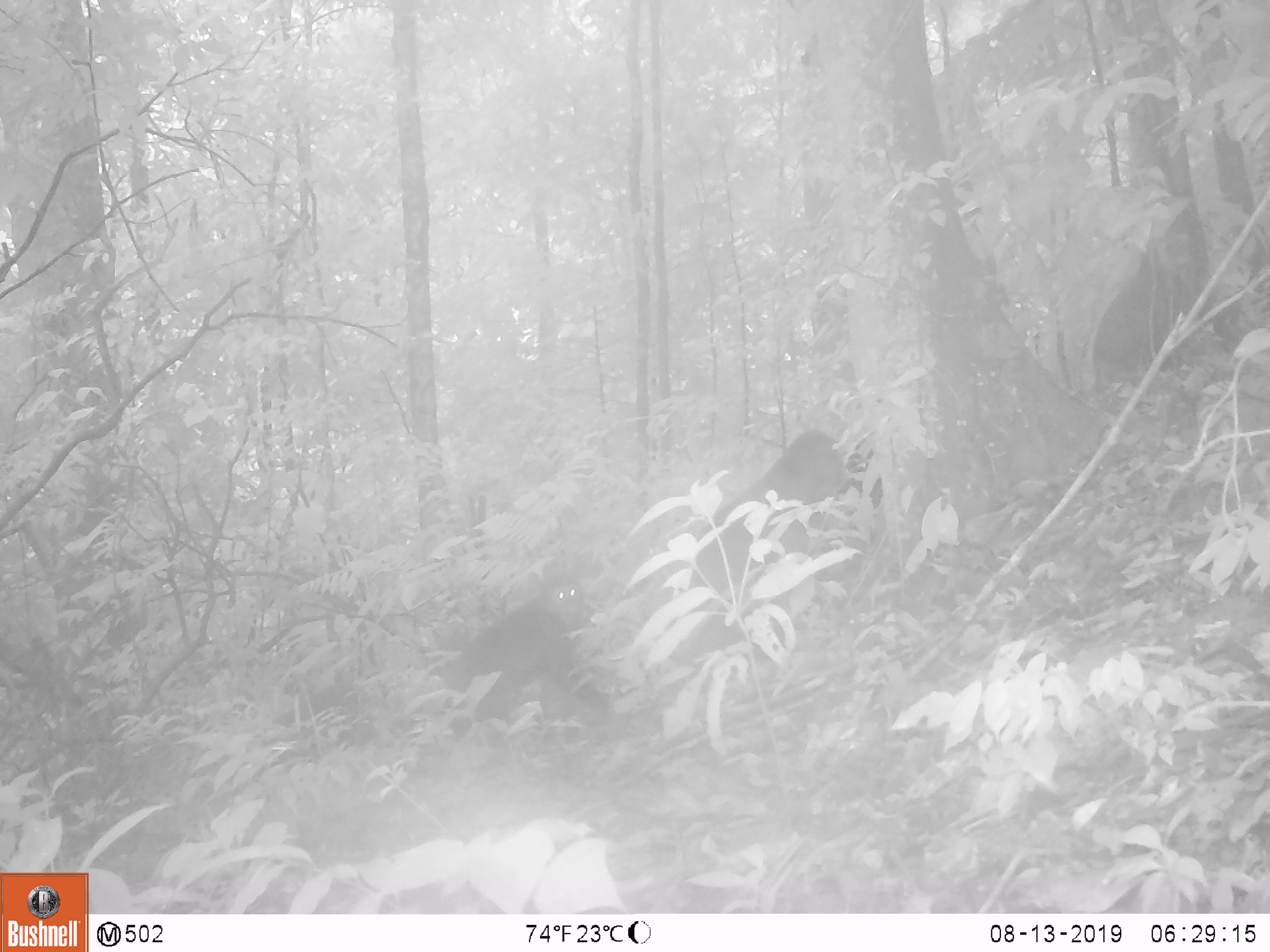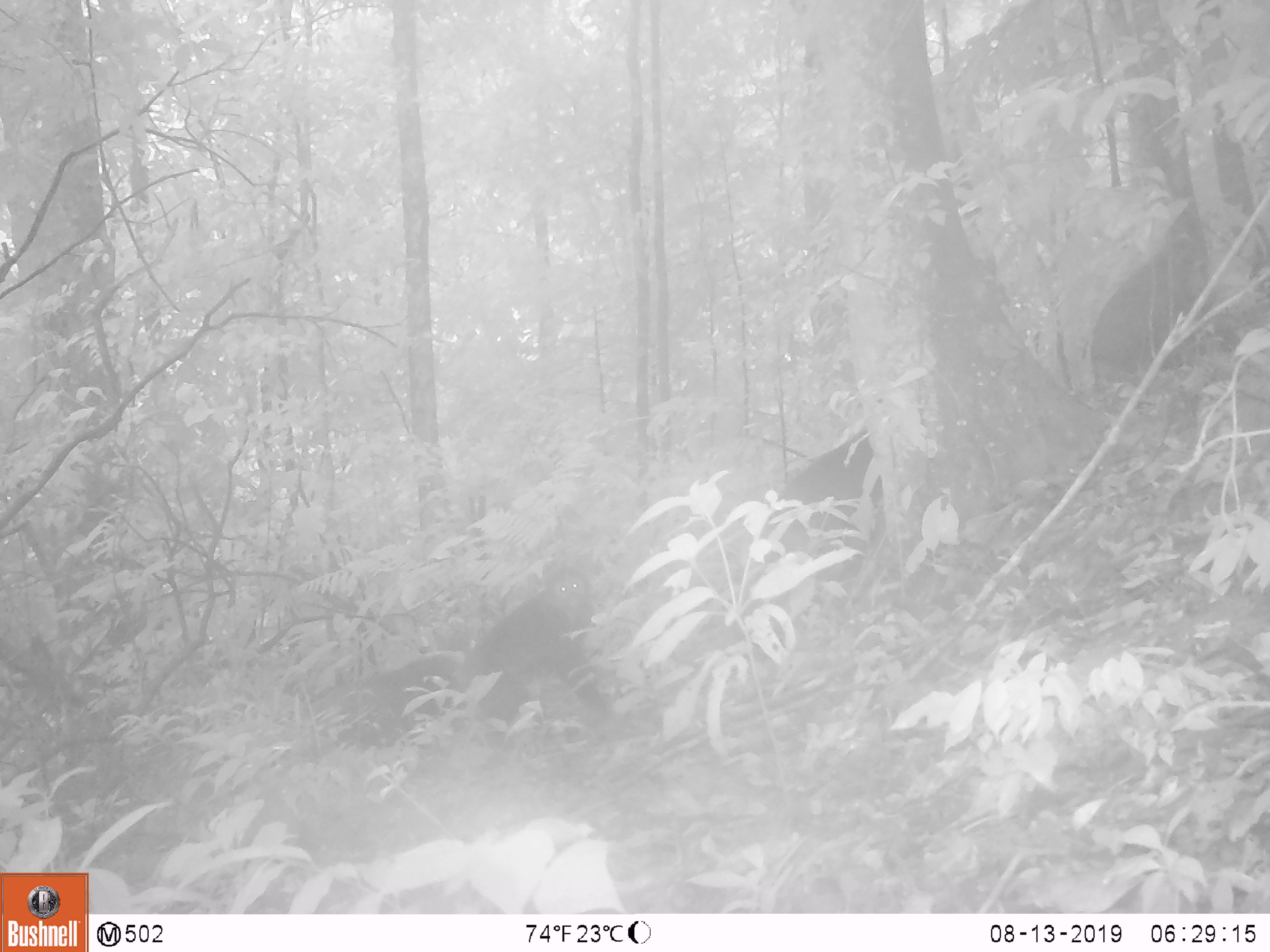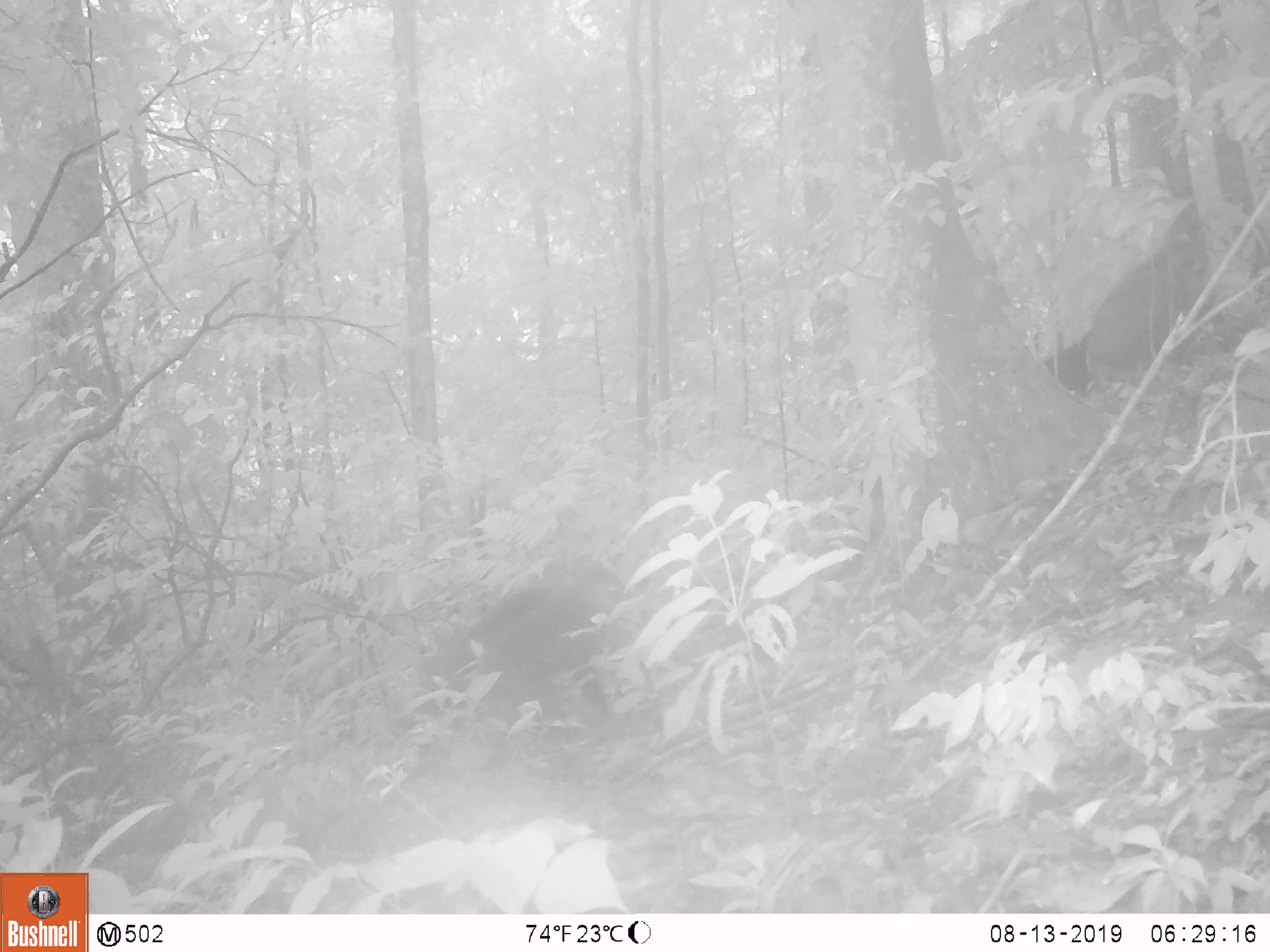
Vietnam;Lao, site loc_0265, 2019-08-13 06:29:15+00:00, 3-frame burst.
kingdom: Animalia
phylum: Chordata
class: Mammalia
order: Primates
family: Cercopithecidae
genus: Macaca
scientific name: Macaca arctoides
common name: stump-tailed macaque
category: stump tailed macaque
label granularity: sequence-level